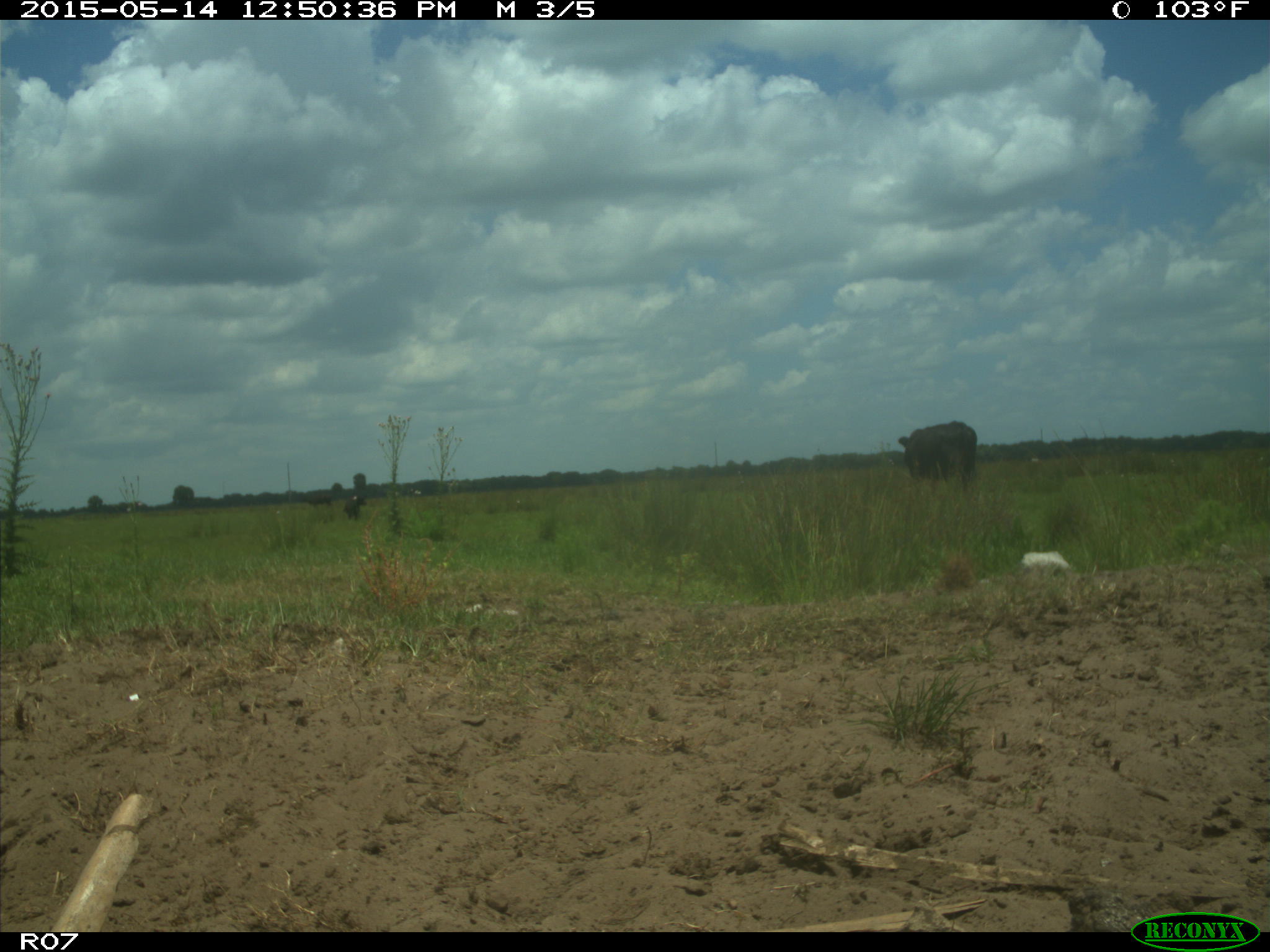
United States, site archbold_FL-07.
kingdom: Animalia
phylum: Chordata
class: Mammalia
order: Artiodactyla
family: Bovidae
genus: Bos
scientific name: Bos taurus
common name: domestic cow